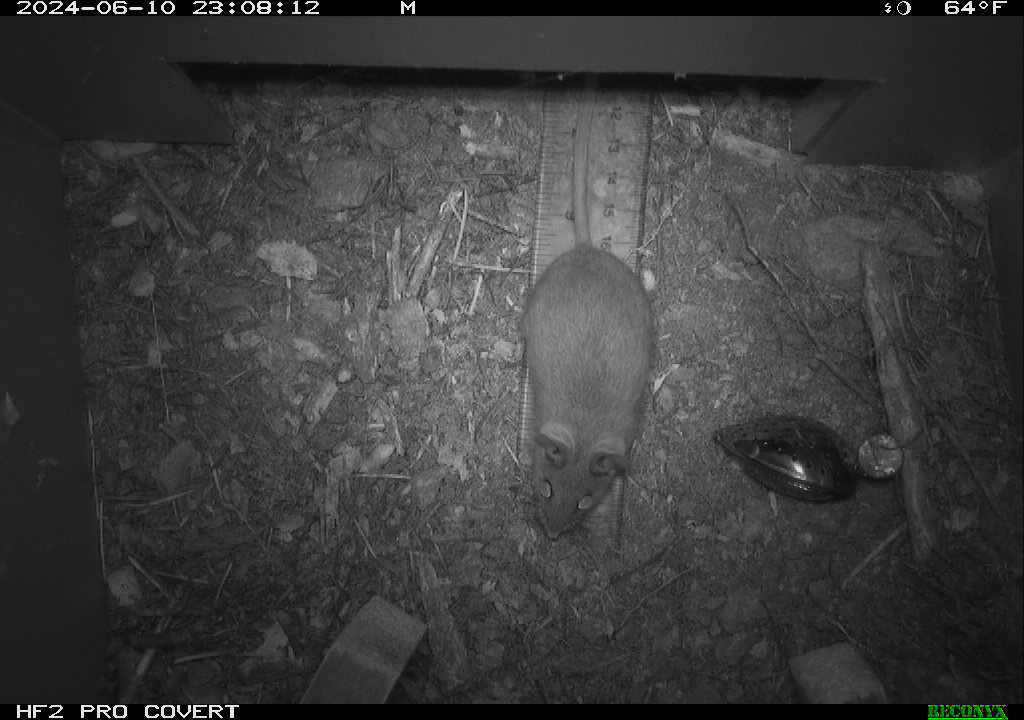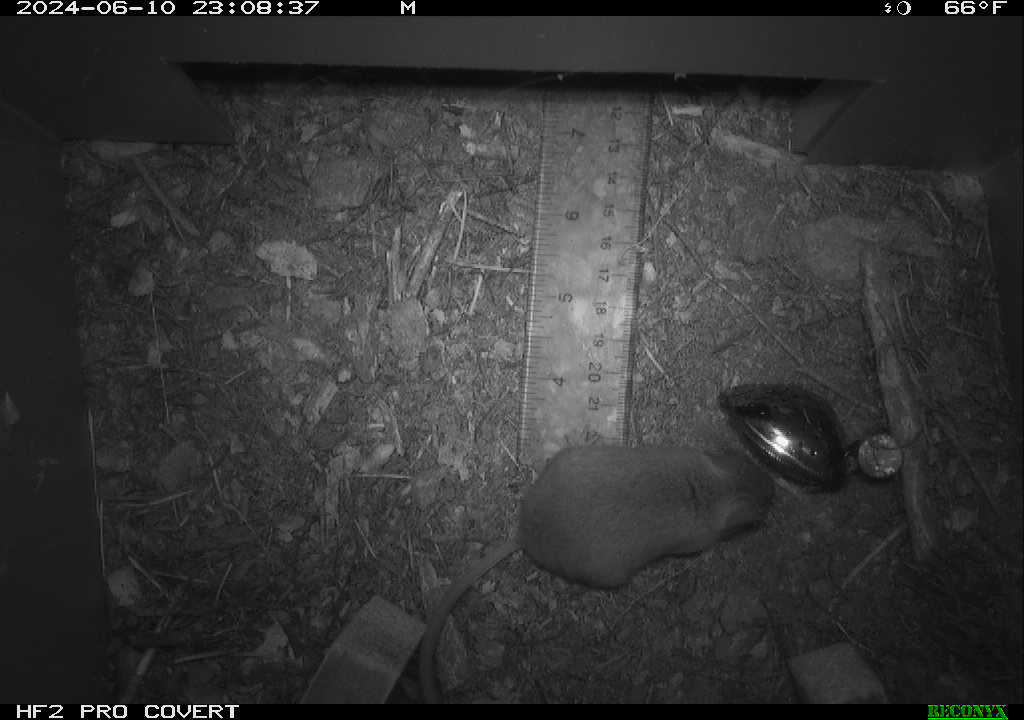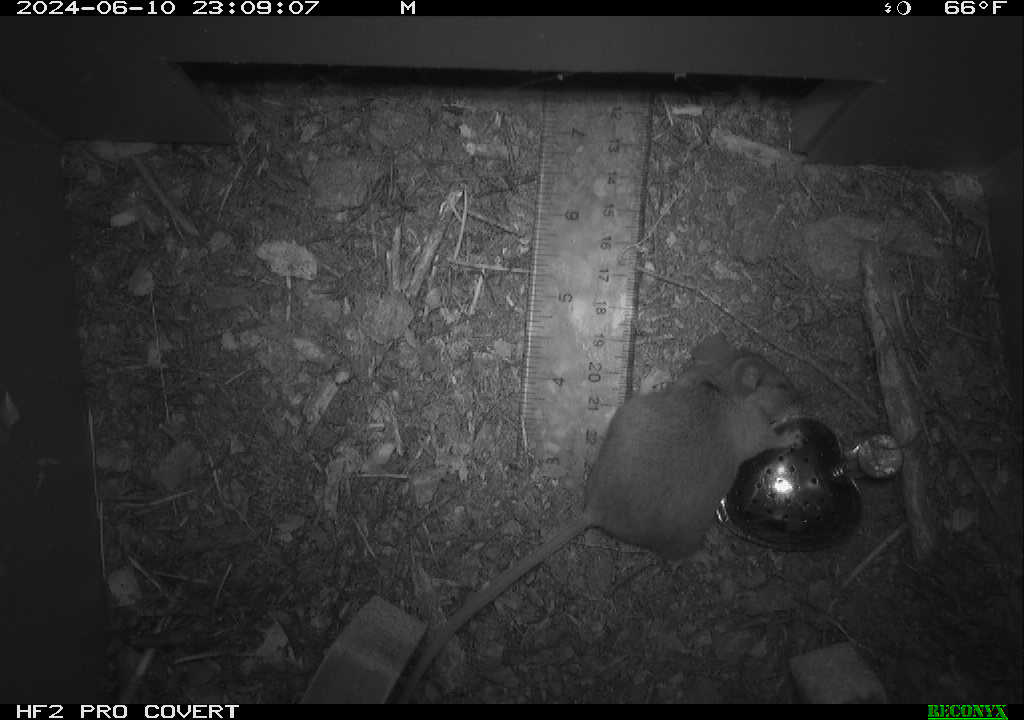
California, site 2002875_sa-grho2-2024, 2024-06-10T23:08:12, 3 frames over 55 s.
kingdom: Animalia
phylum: Arthropoda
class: Insecta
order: Hymenoptera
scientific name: Hymenoptera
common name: ants, bees, wasps, and sawflies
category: hymenoptera order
Hymenoptera order (ants, bees, wasps, and sawflies) (Hymenoptera).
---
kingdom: Animalia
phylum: Chordata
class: Mammalia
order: Rodentia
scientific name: Rodentia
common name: mouse species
Mouse species (Rodentia).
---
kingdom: Animalia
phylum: Arthropoda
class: Arachnida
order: Araneae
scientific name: Araneae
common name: spider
Spider (Araneae).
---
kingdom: Animalia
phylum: Arthropoda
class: Insecta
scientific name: Insecta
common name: insect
Insect (Insecta).